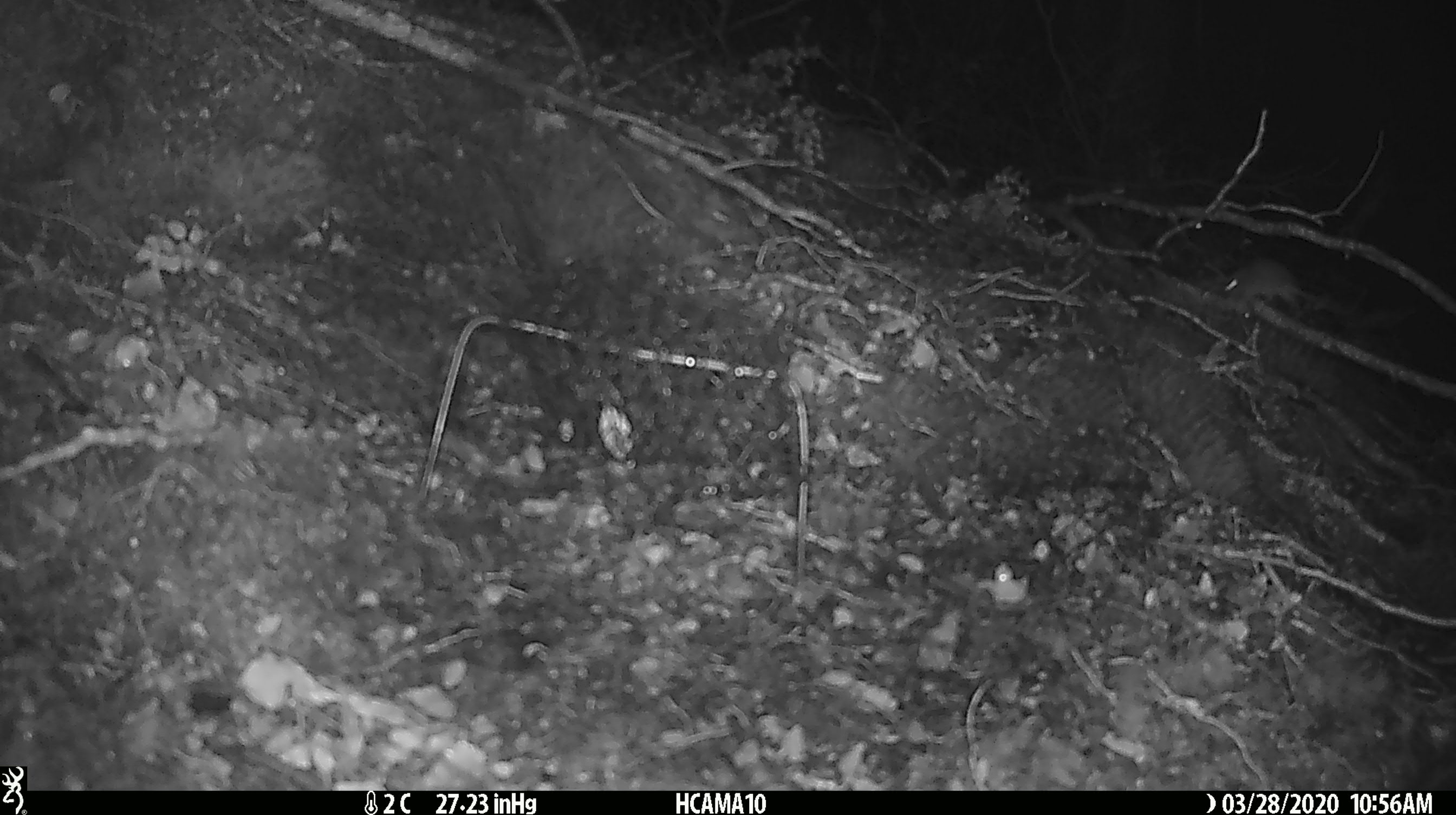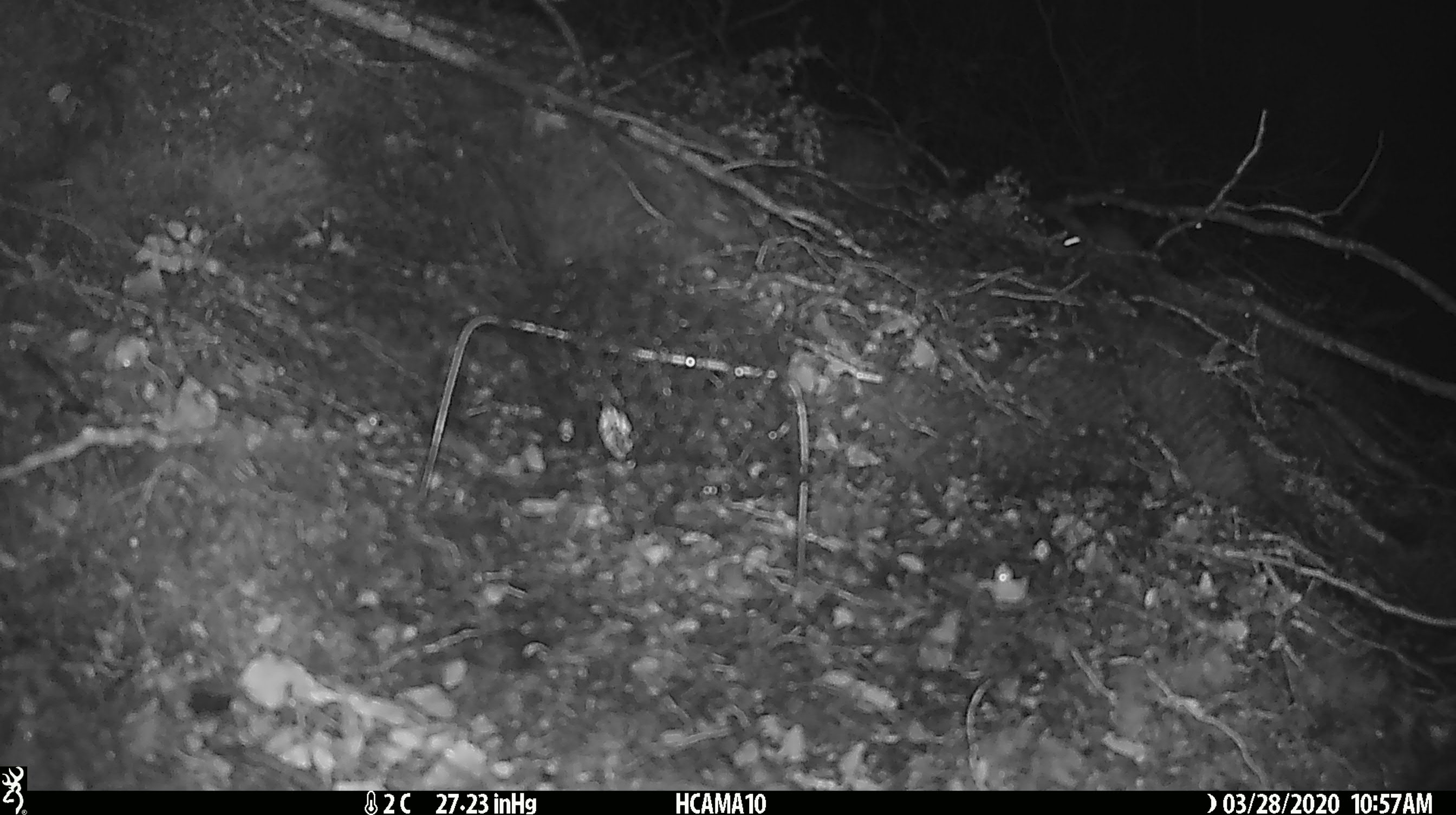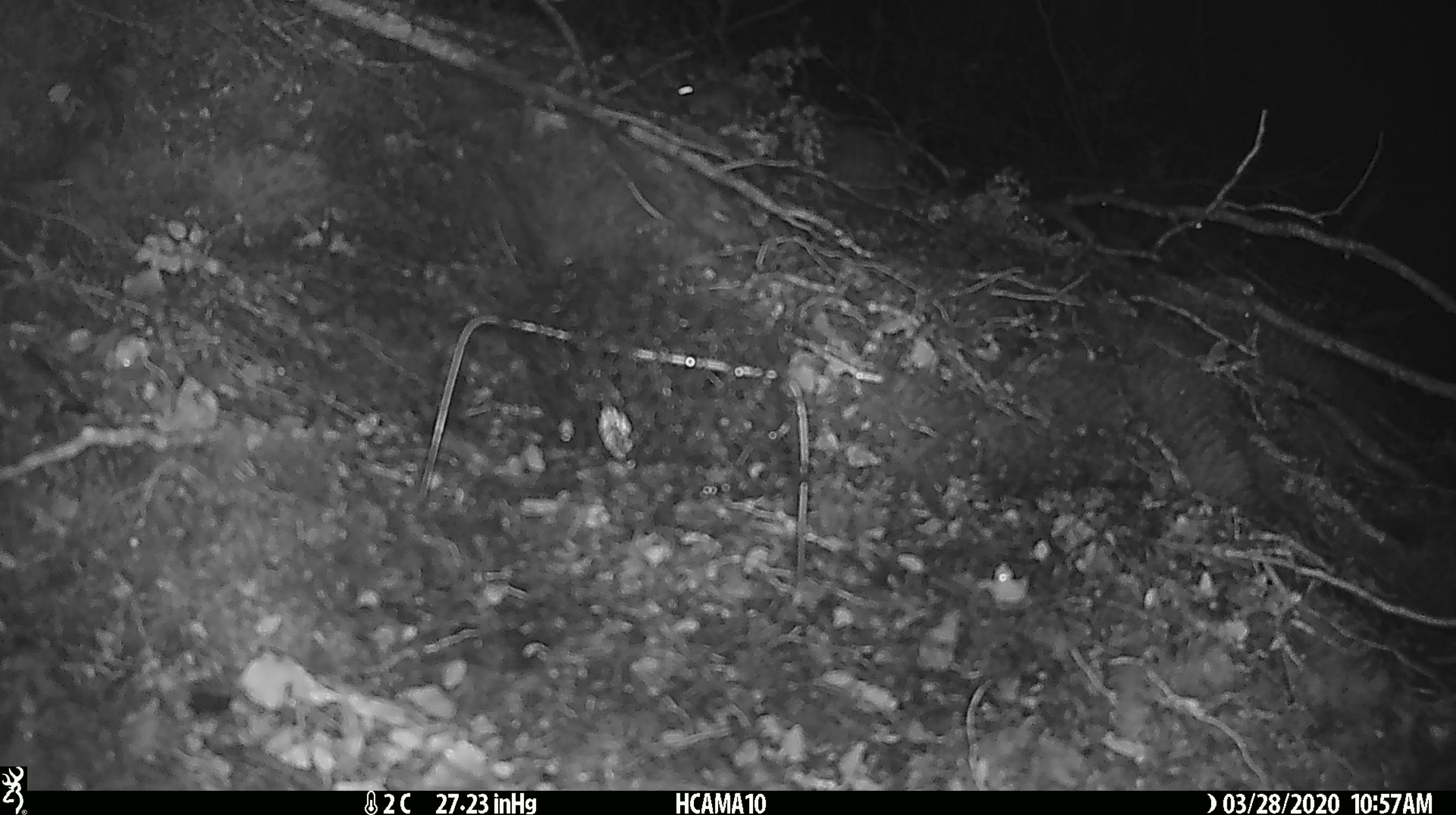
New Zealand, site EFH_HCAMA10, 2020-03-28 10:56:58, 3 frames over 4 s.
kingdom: Animalia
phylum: Chordata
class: Mammalia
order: Rodentia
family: Muridae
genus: Mus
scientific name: Mus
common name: mouse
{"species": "mouse (Mus)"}